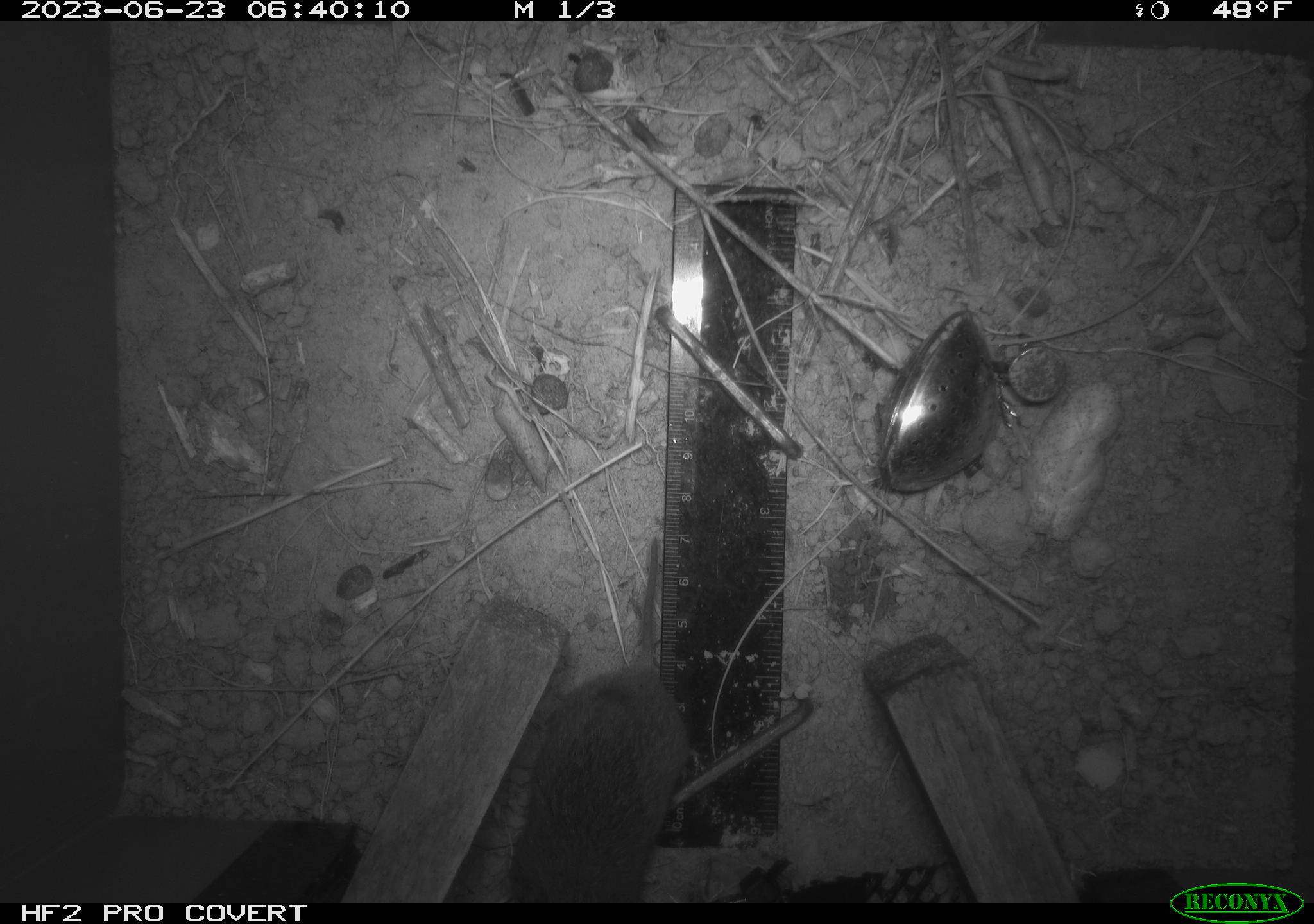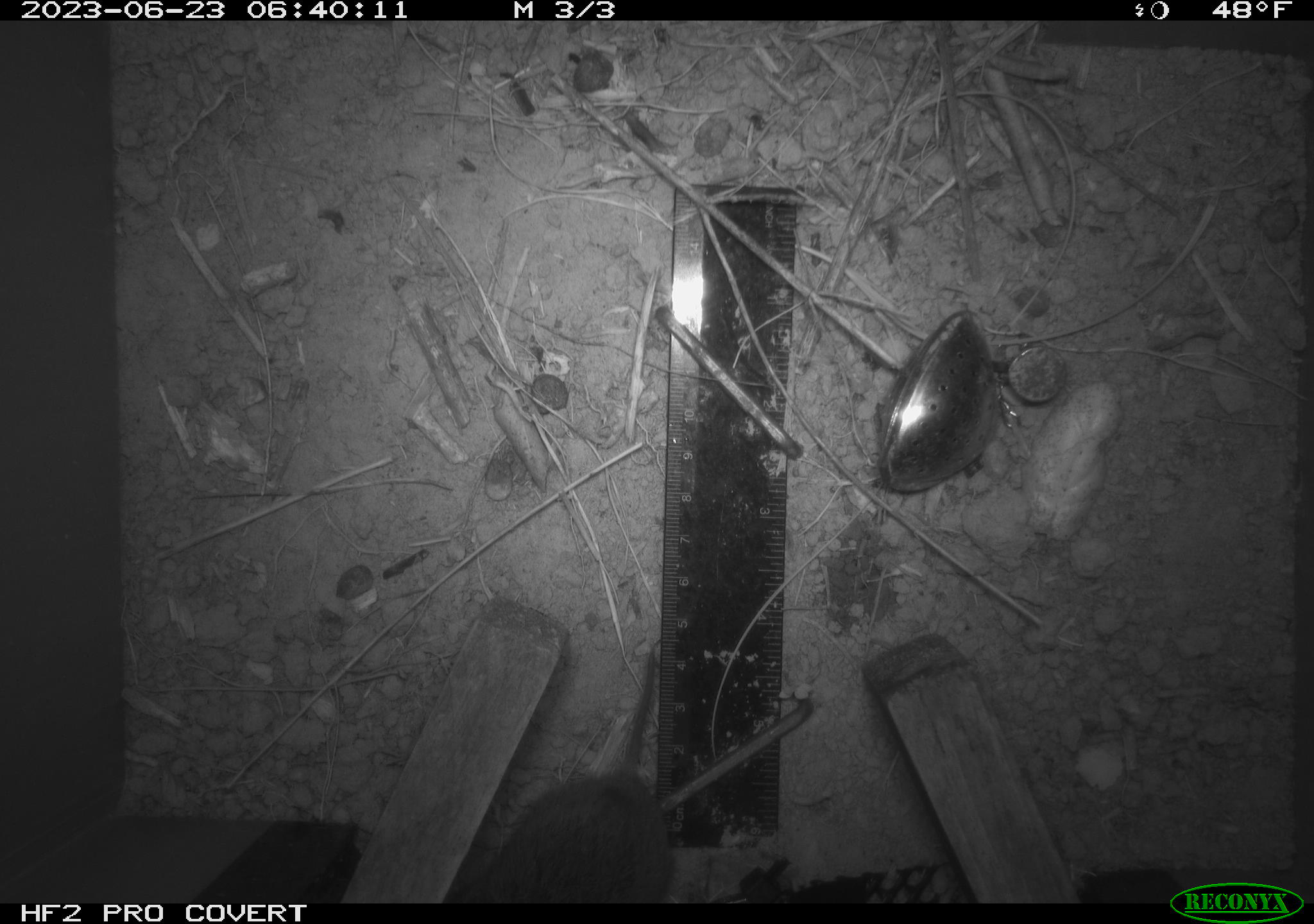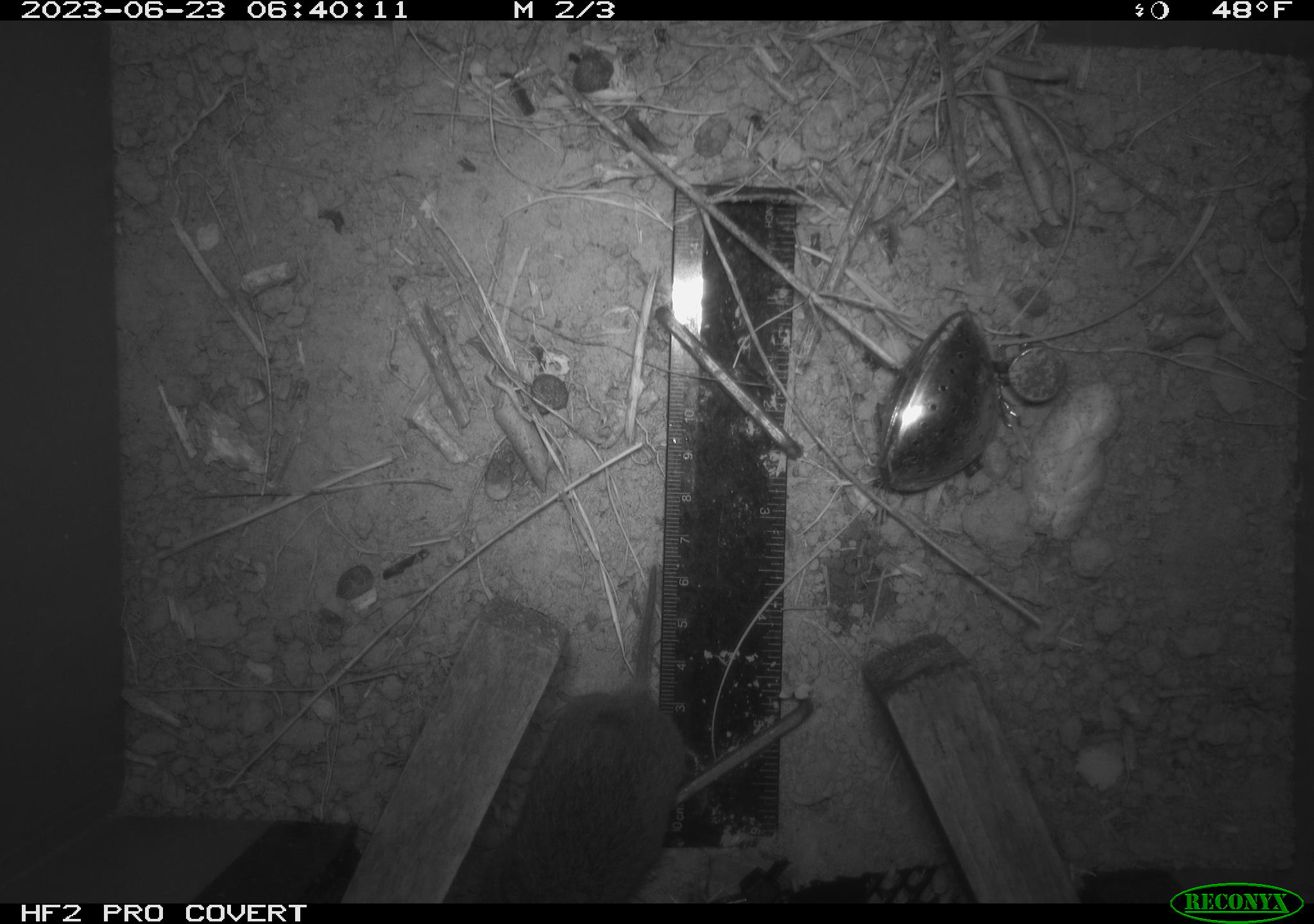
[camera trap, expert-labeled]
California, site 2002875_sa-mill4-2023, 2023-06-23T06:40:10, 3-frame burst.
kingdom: Animalia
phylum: Chordata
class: Mammalia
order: Rodentia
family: Cricetidae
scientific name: Arvicolinae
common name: voles, lemmings, and muskrats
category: arvicolinae subfamily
Arvicolinae subfamily (voles, lemmings, and muskrats) (Arvicolinae).